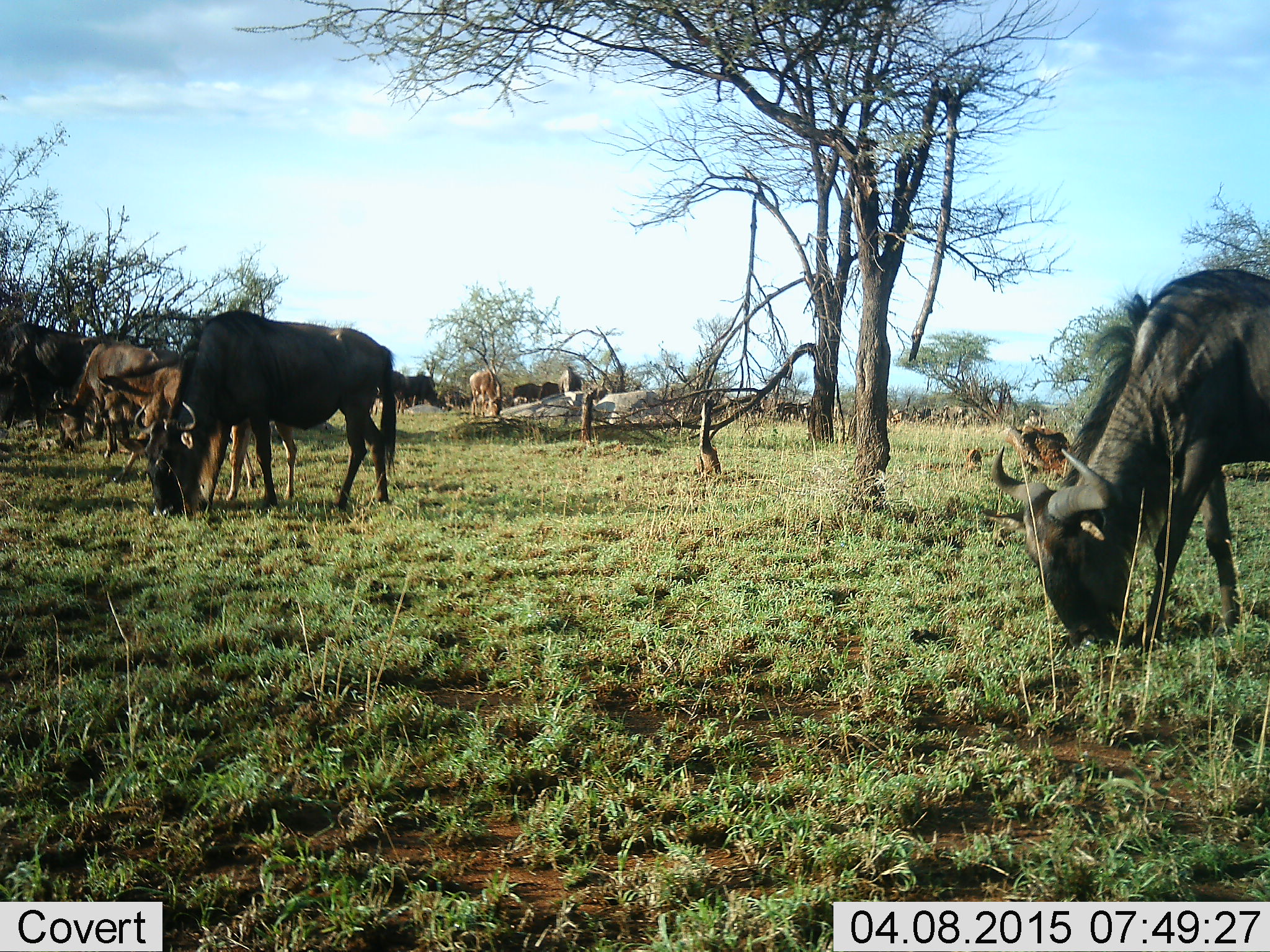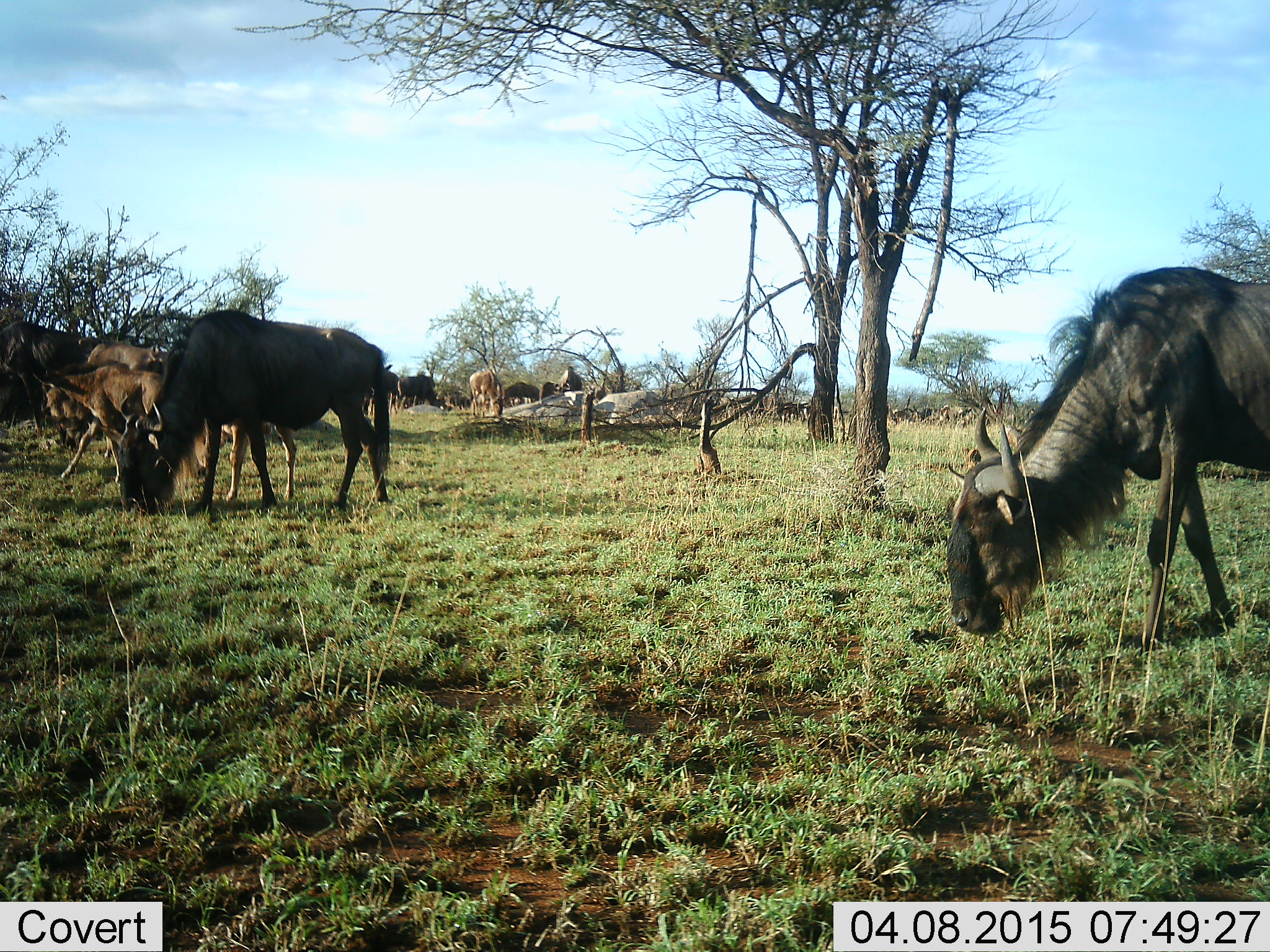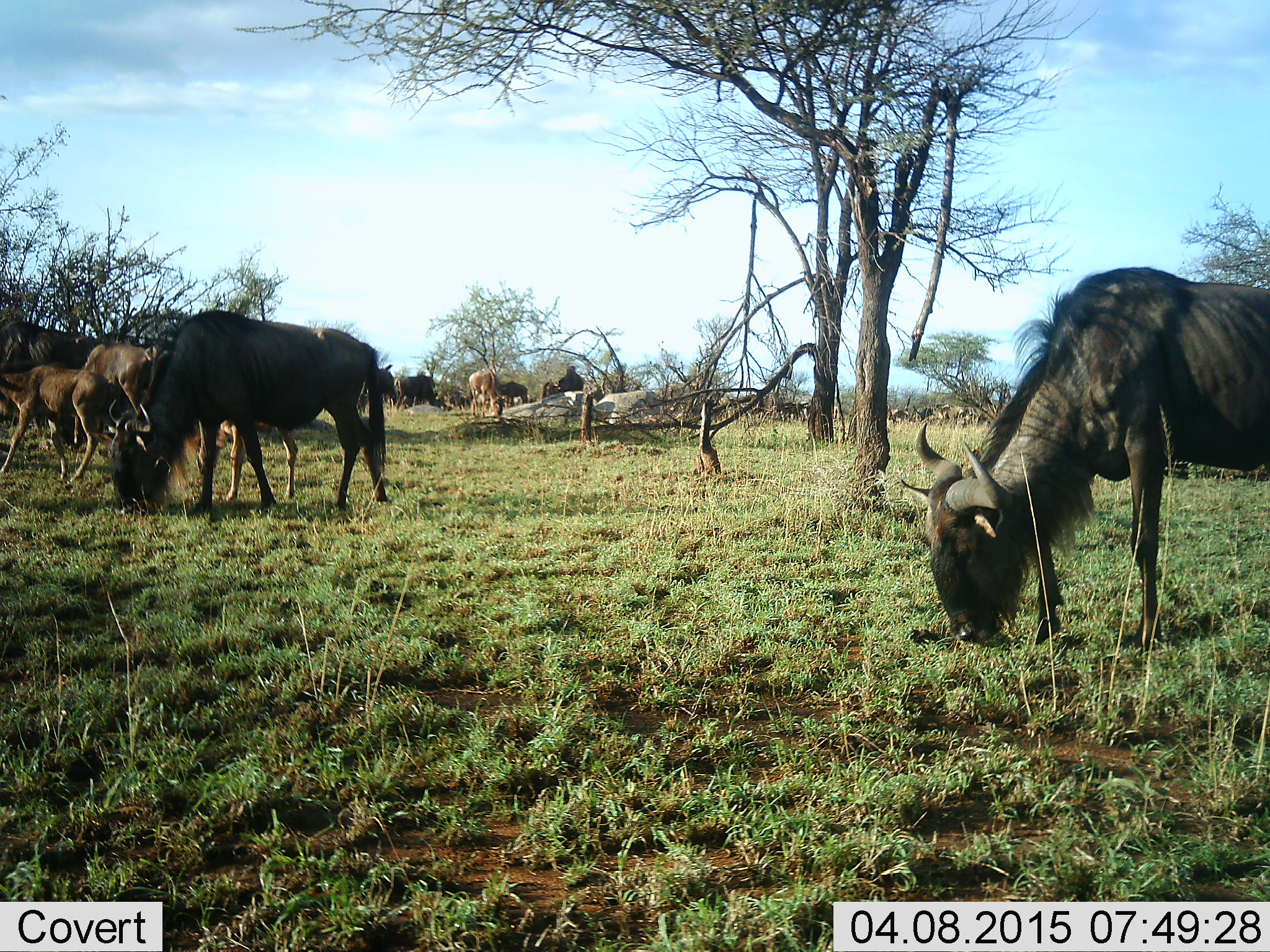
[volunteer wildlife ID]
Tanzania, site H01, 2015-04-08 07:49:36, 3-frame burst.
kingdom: Animalia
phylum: Chordata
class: Mammalia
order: Artiodactyla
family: Bovidae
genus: Connochaetes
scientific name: Connochaetes taurinus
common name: blue wildebeest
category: wildebeest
Wildebeest (blue wildebeest) (Connochaetes taurinus), count 11-50. Behavior (volunteer vote fractions): standing 30%, resting 10%, moving 40%, interacting 0%. Young present (vote fraction): 60%. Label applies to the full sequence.